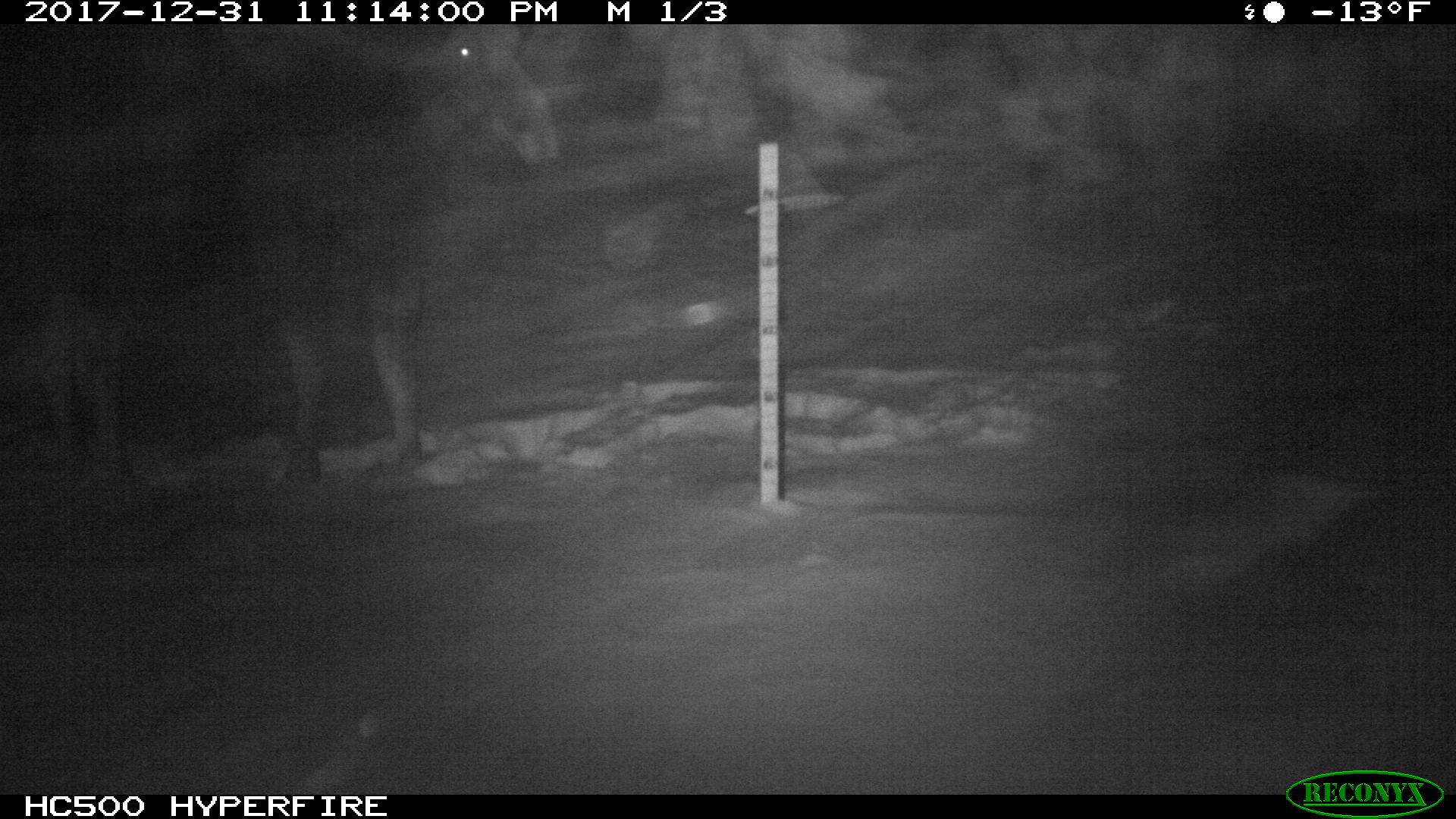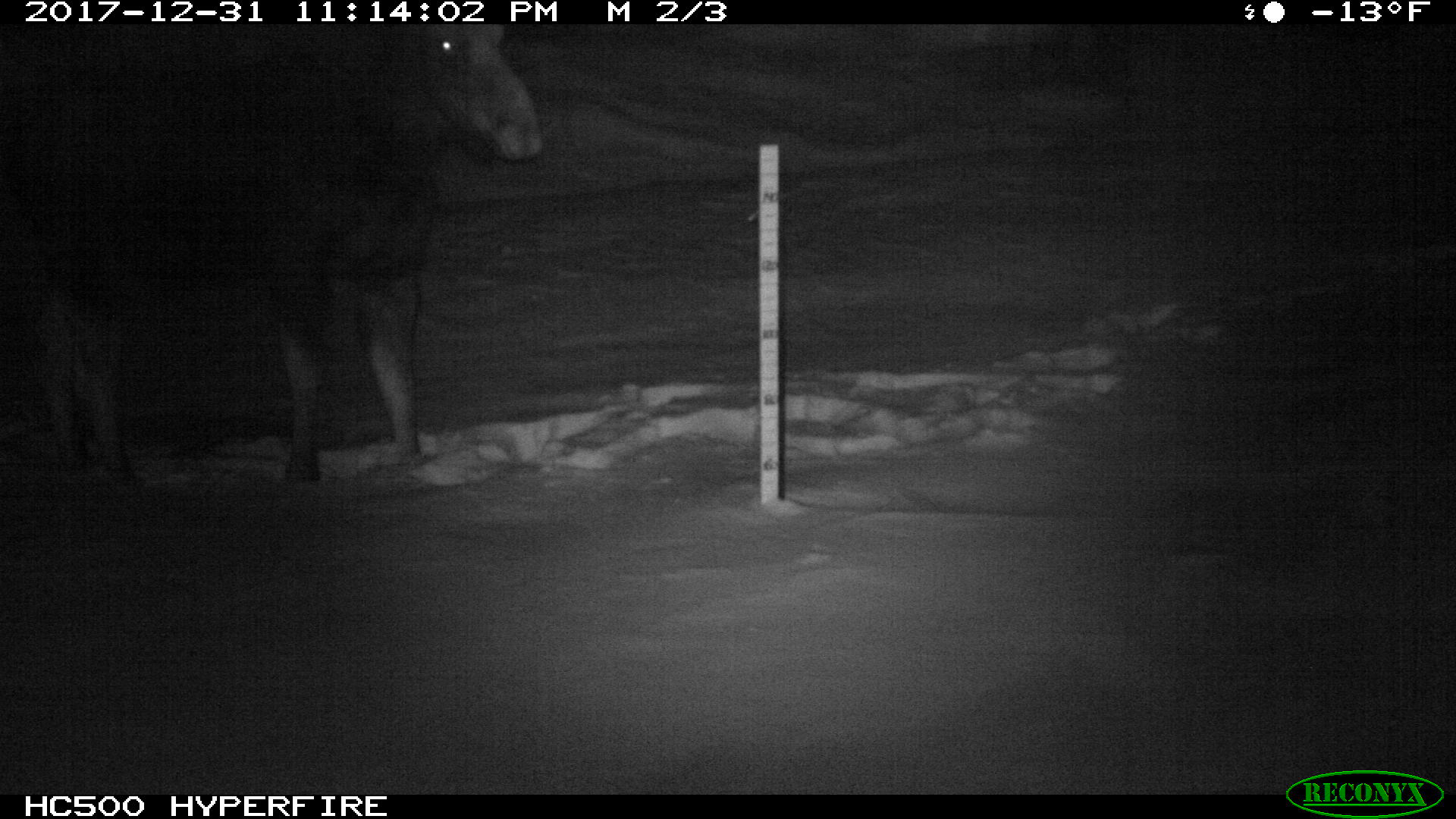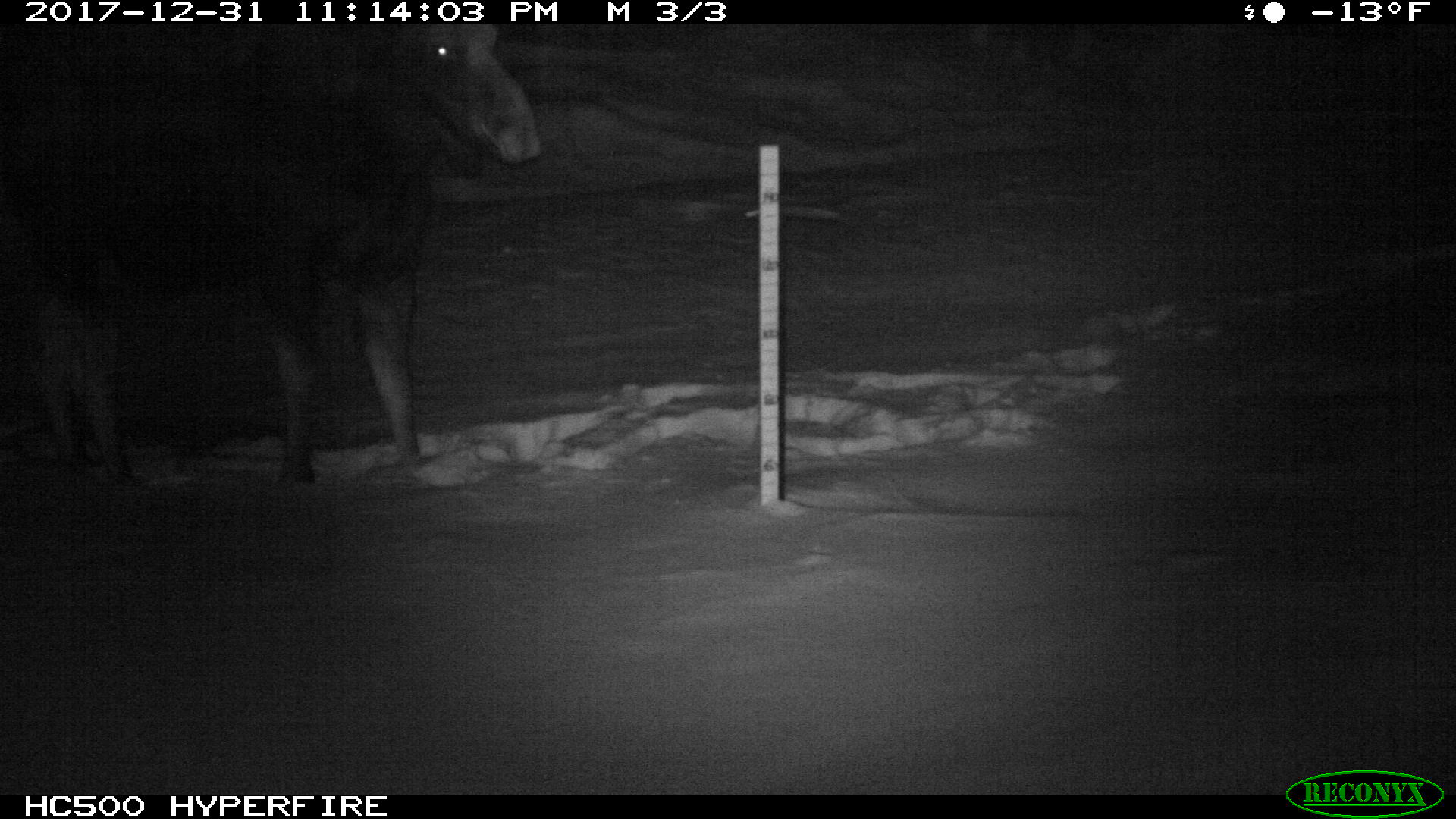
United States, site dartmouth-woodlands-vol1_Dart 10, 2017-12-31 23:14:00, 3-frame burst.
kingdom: Animalia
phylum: Chordata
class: Mammalia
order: Artiodactyla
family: Cervidae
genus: Alces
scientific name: Alces alces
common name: moose